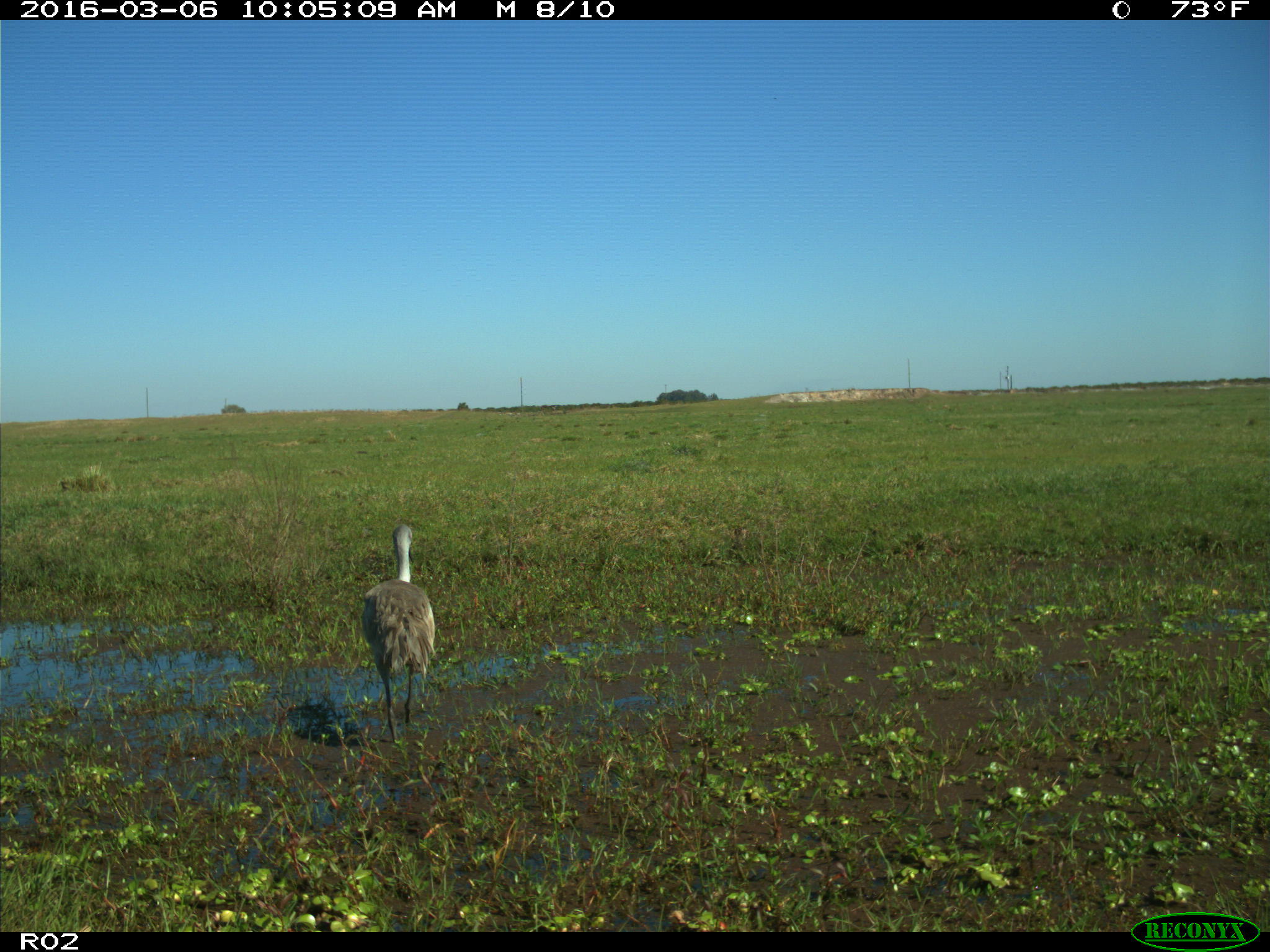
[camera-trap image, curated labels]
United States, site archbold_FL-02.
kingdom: Animalia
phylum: Chordata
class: Aves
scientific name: Aves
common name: birds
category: unidentified bird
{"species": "unidentified bird (birds) (Aves)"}